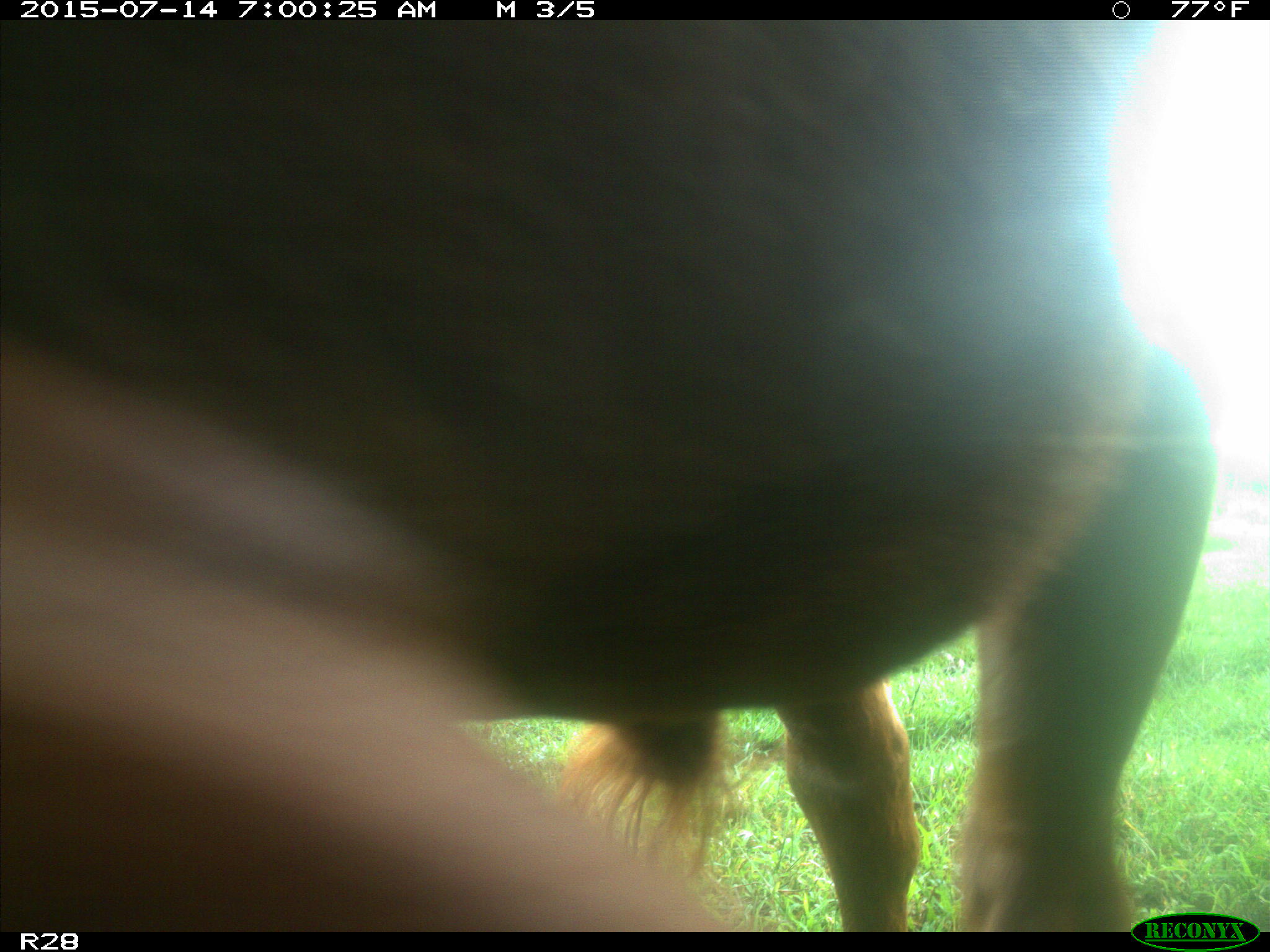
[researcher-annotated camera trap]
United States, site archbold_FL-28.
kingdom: Animalia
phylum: Chordata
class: Mammalia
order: Artiodactyla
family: Bovidae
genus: Bos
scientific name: Bos taurus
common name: domestic cow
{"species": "Bos taurus (domestic cow)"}